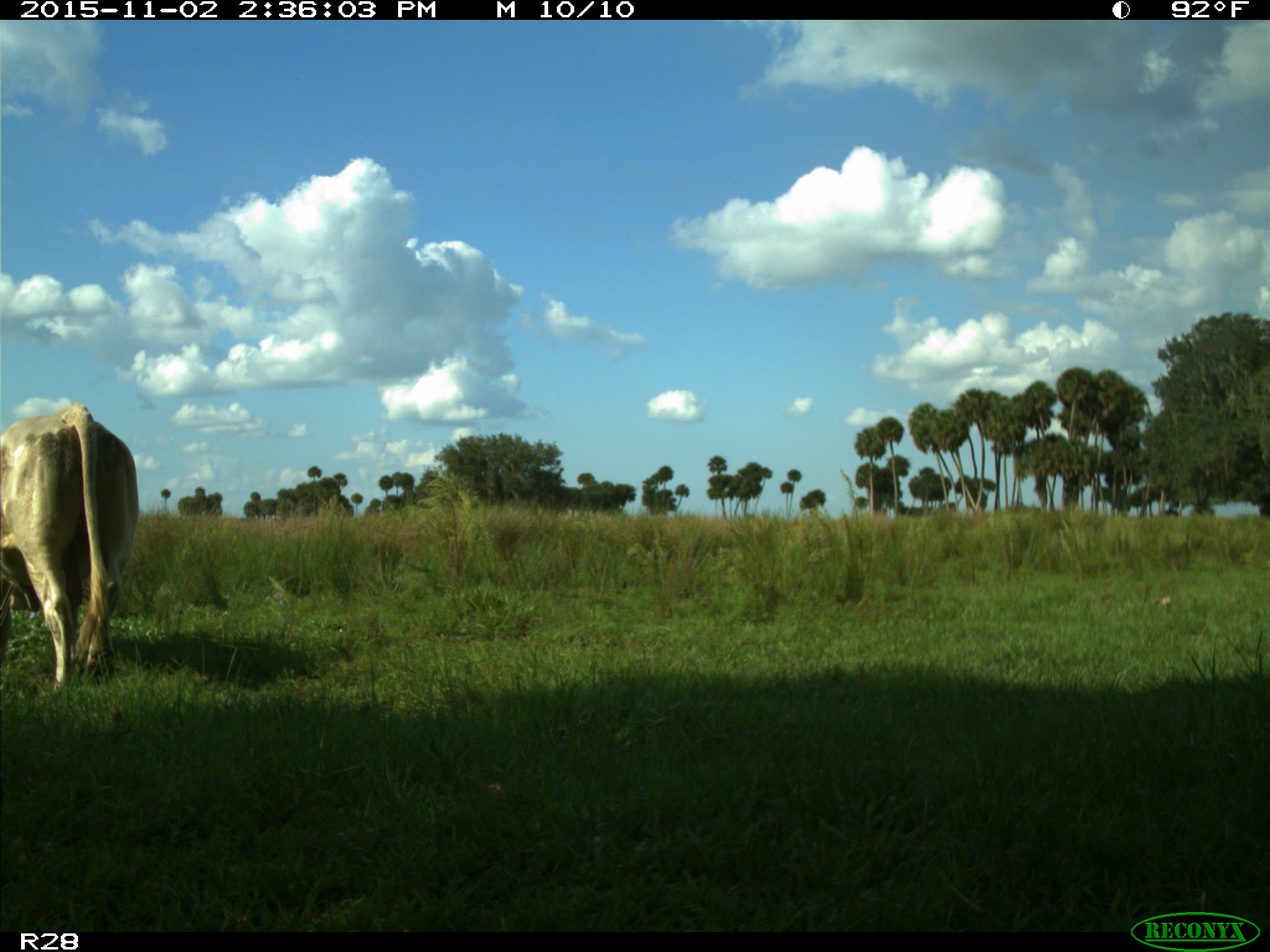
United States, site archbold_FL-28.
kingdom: Animalia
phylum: Chordata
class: Mammalia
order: Artiodactyla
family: Bovidae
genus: Bos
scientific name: Bos taurus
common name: domestic cow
Bos taurus (domestic cow).